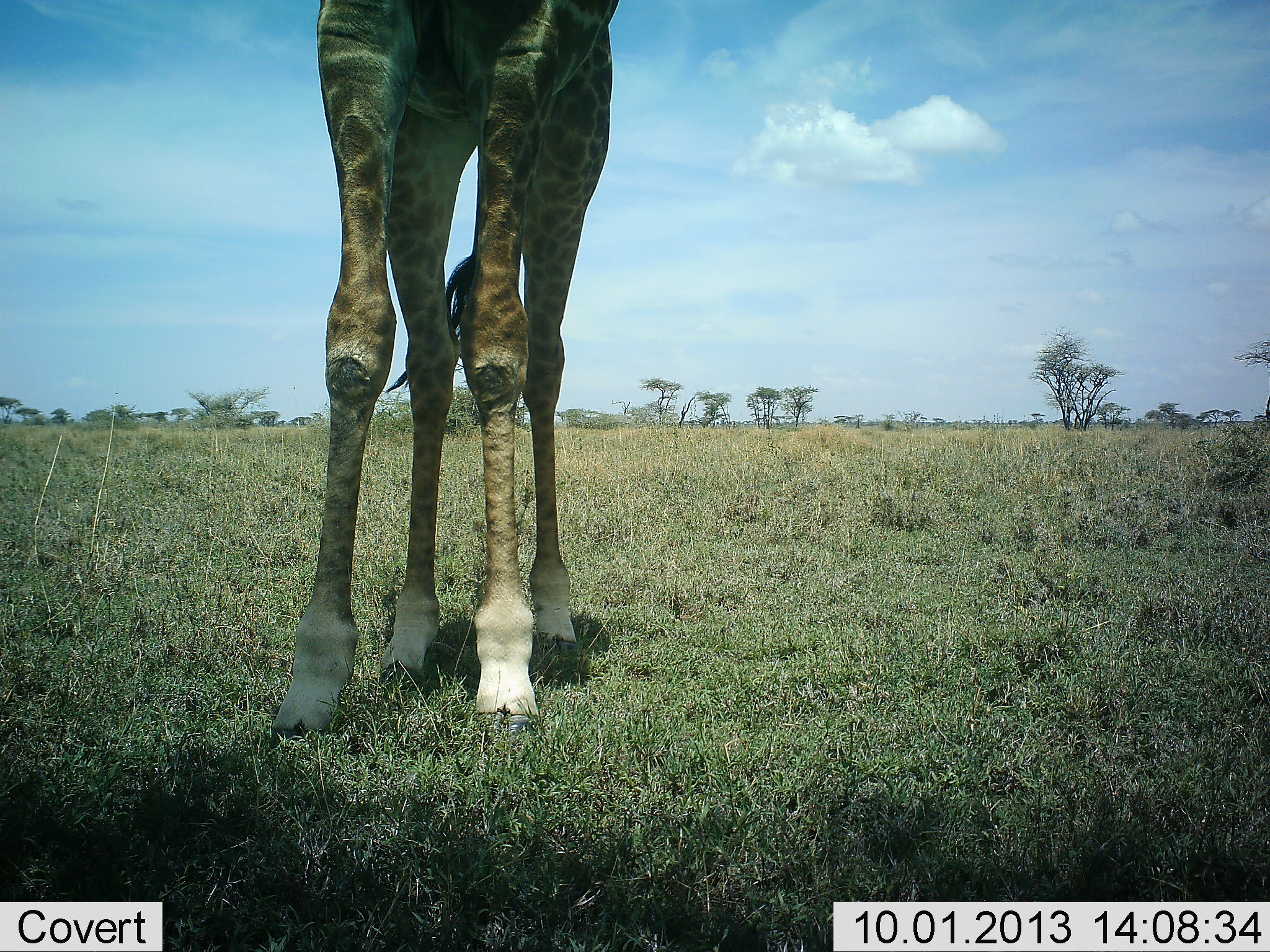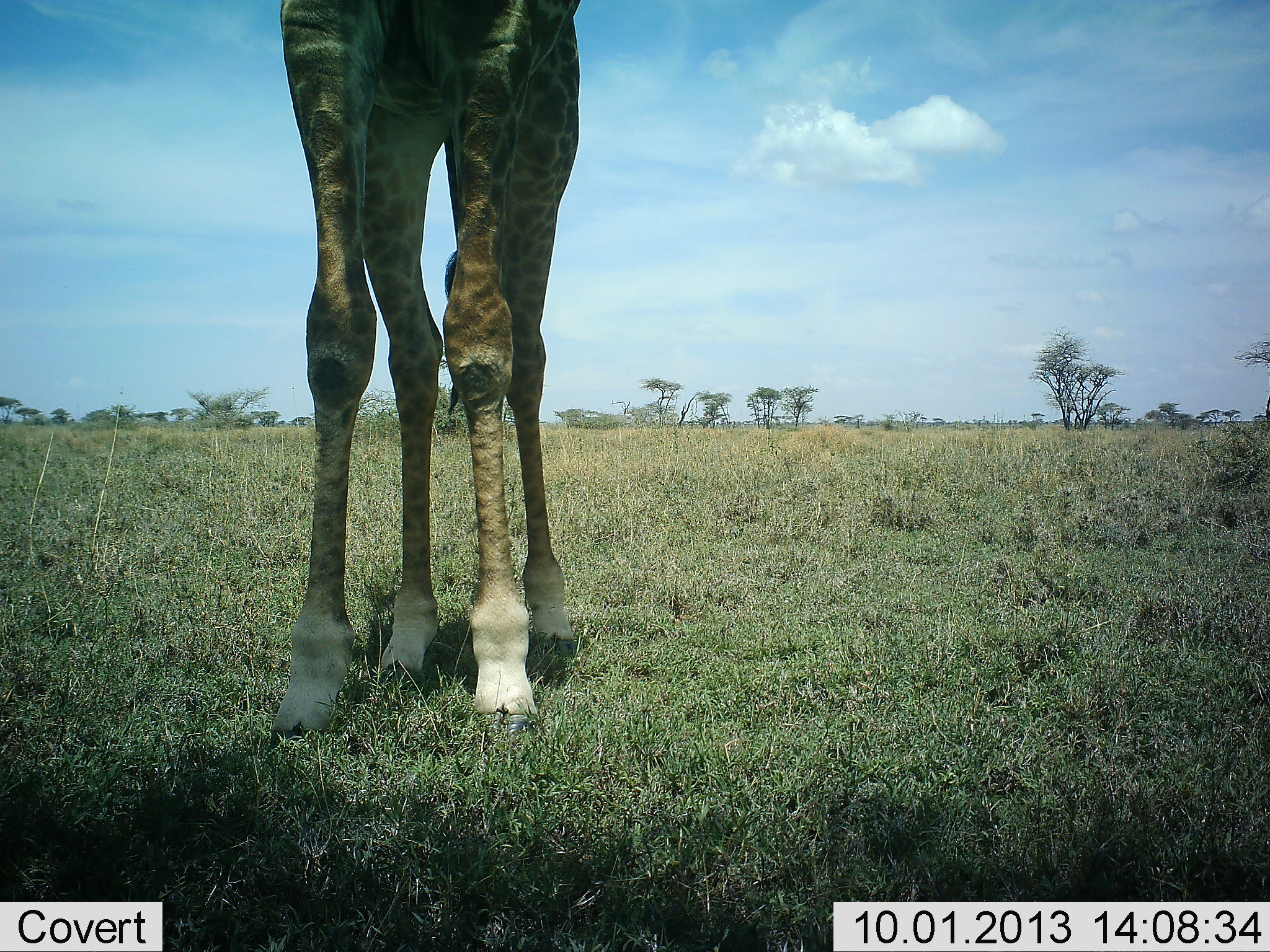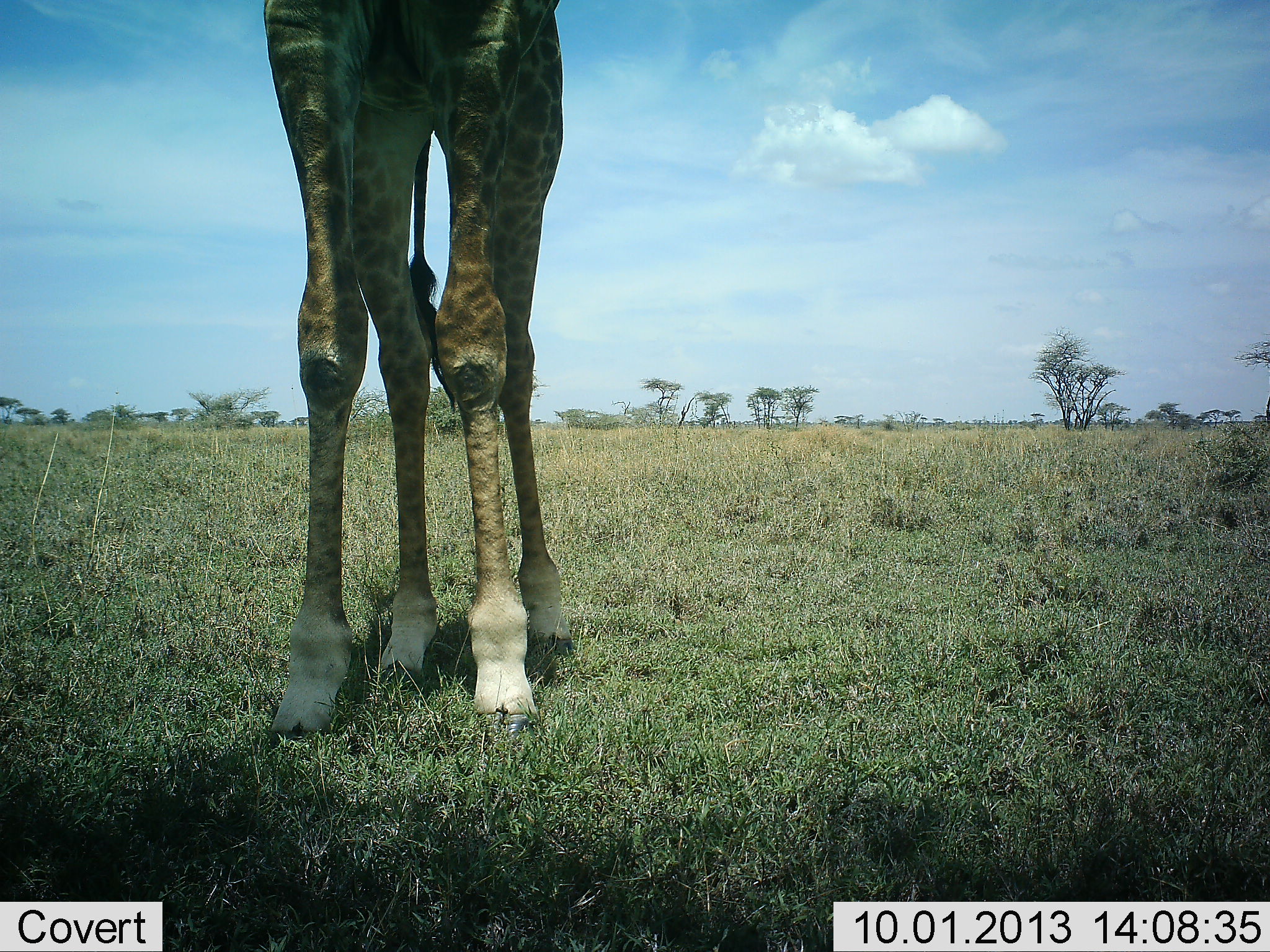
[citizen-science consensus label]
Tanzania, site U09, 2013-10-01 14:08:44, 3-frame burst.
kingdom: Animalia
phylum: Chordata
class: Mammalia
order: Artiodactyla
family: Giraffidae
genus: Giraffa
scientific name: Giraffa camelopardalis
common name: giraffe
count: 1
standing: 94%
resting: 0%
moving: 3%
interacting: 0%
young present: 0%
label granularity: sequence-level